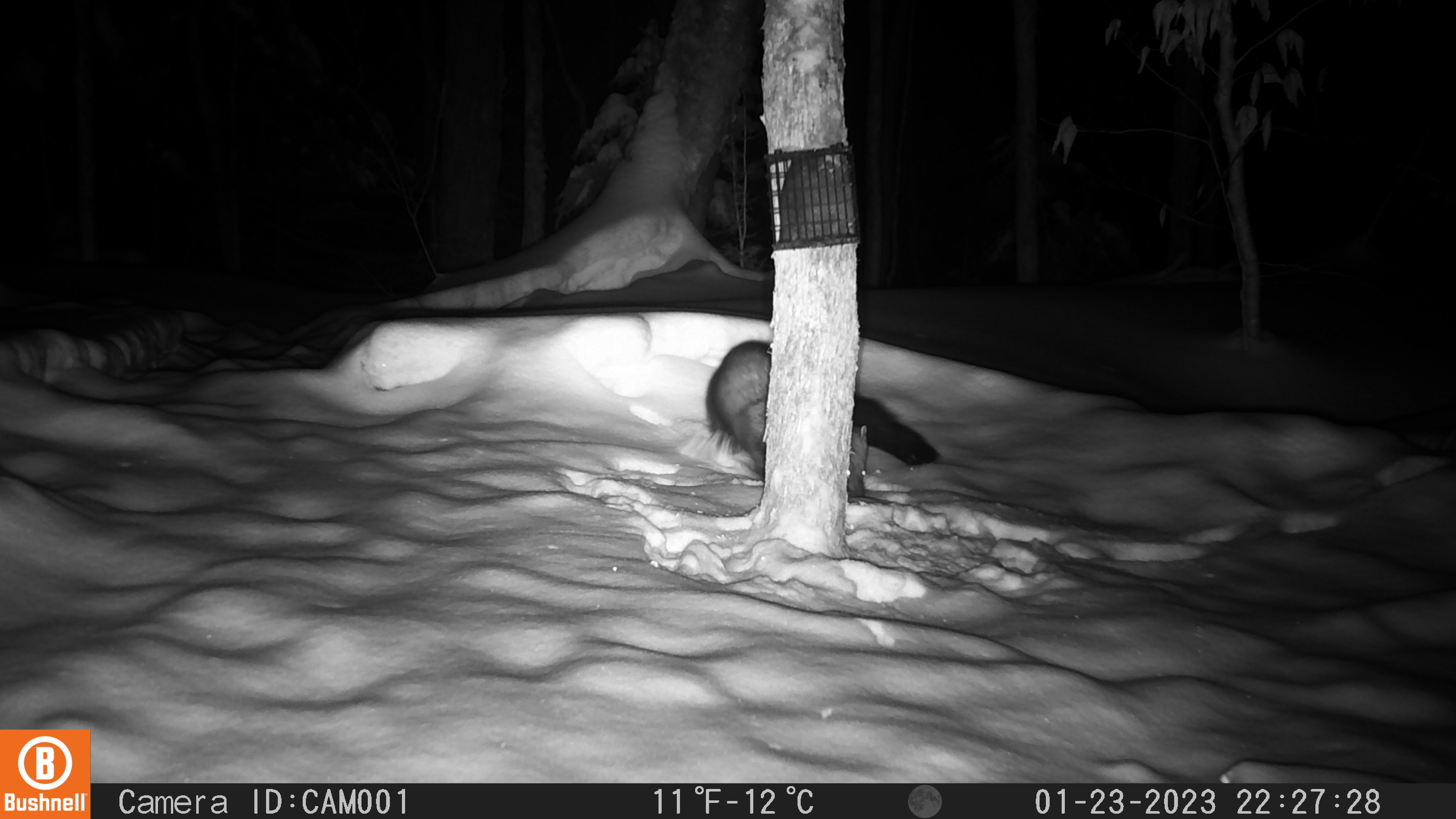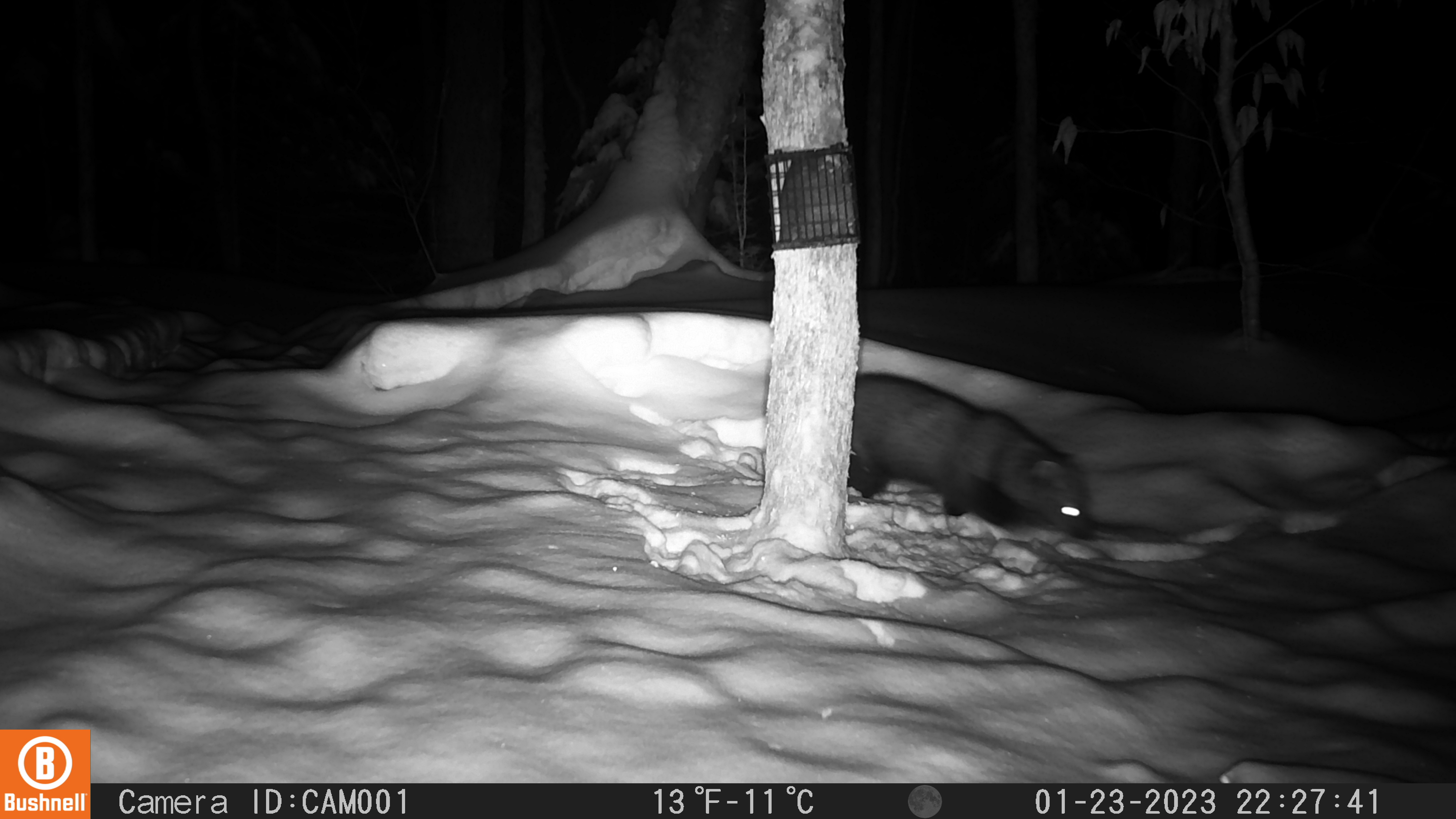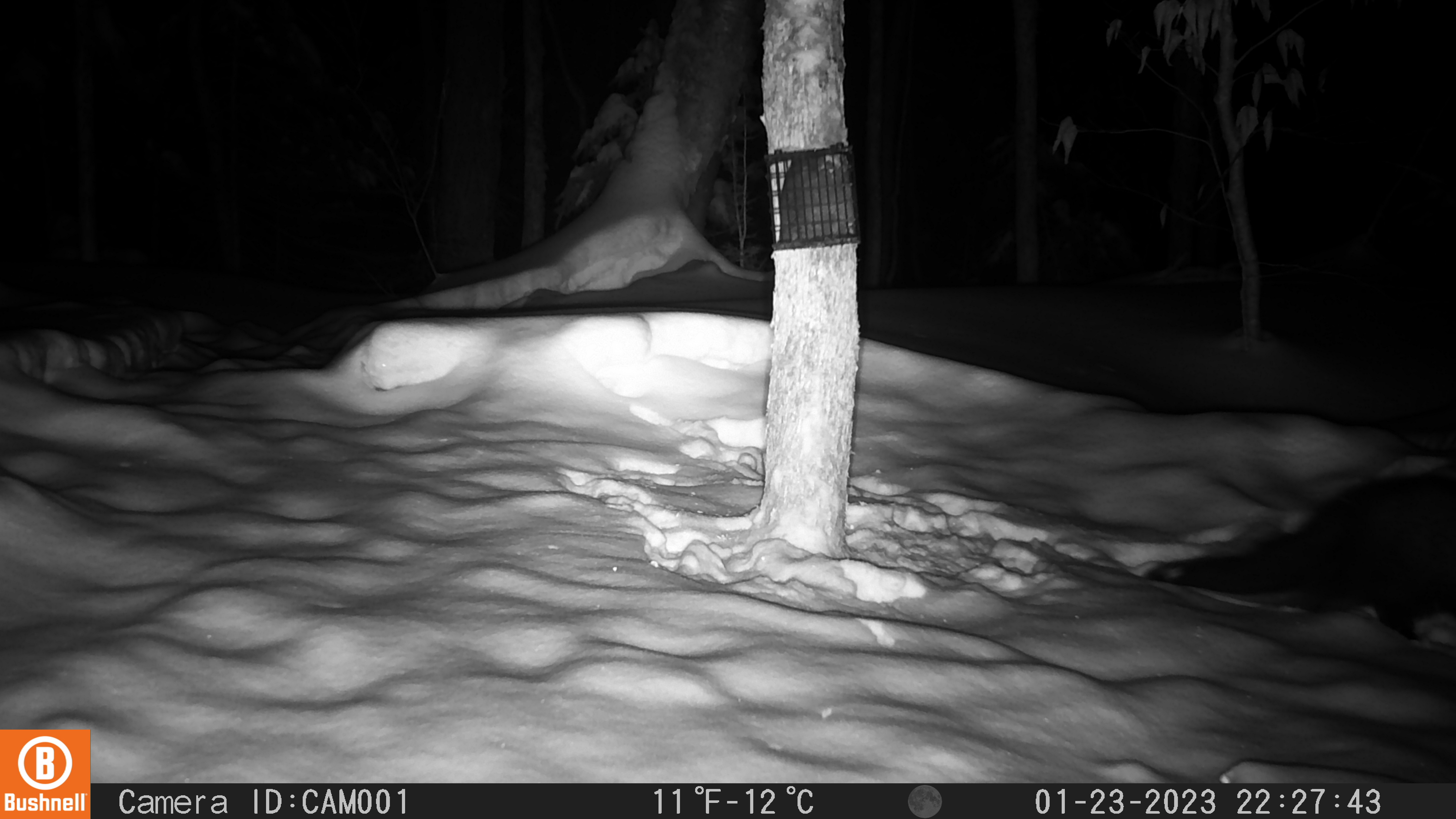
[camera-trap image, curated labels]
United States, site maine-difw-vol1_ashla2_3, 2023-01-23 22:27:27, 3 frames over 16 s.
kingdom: Animalia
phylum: Chordata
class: Mammalia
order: Carnivora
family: Mustelidae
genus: Pekania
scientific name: Pekania pennanti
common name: fisher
Fisher (Pekania pennanti).